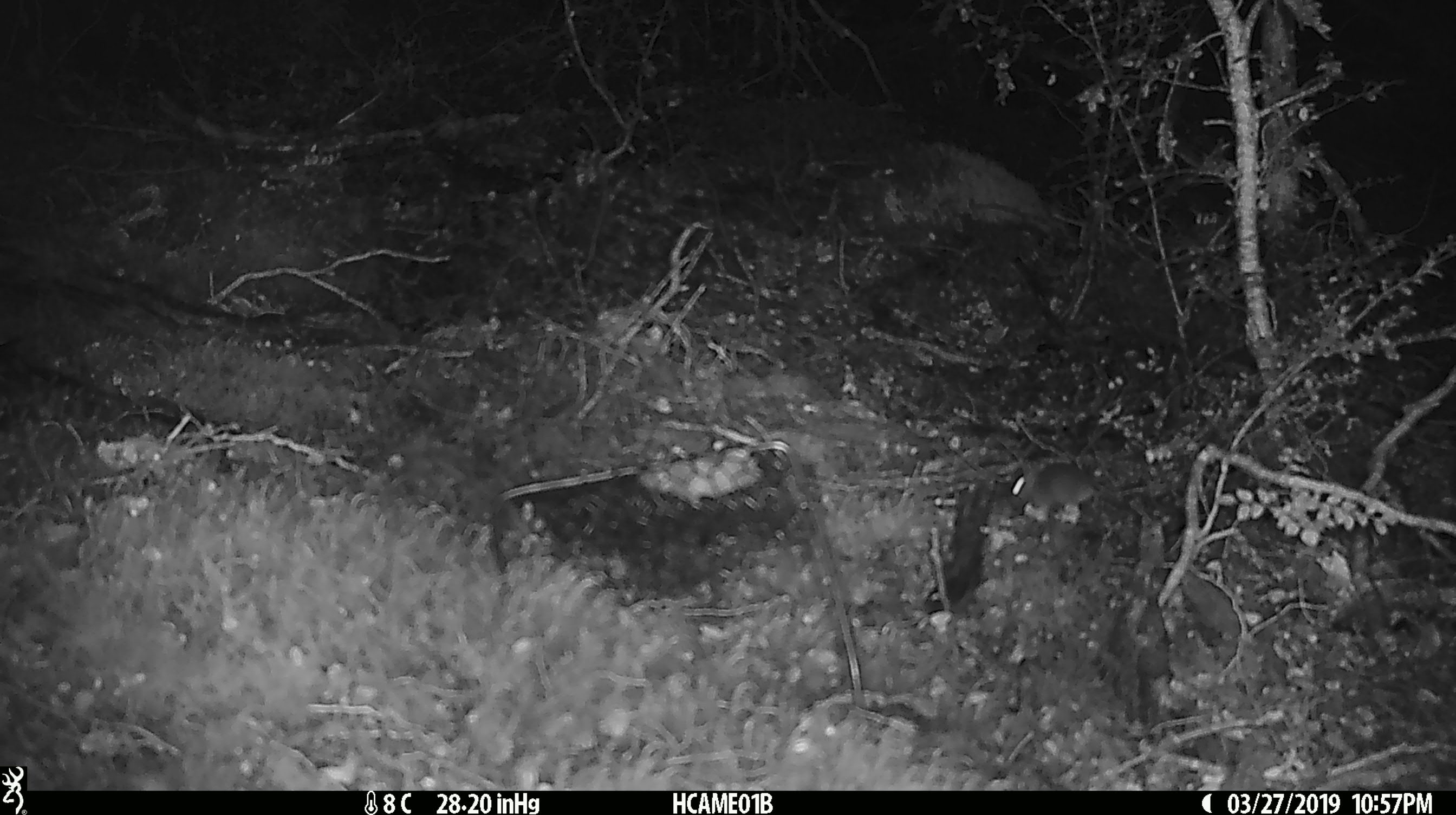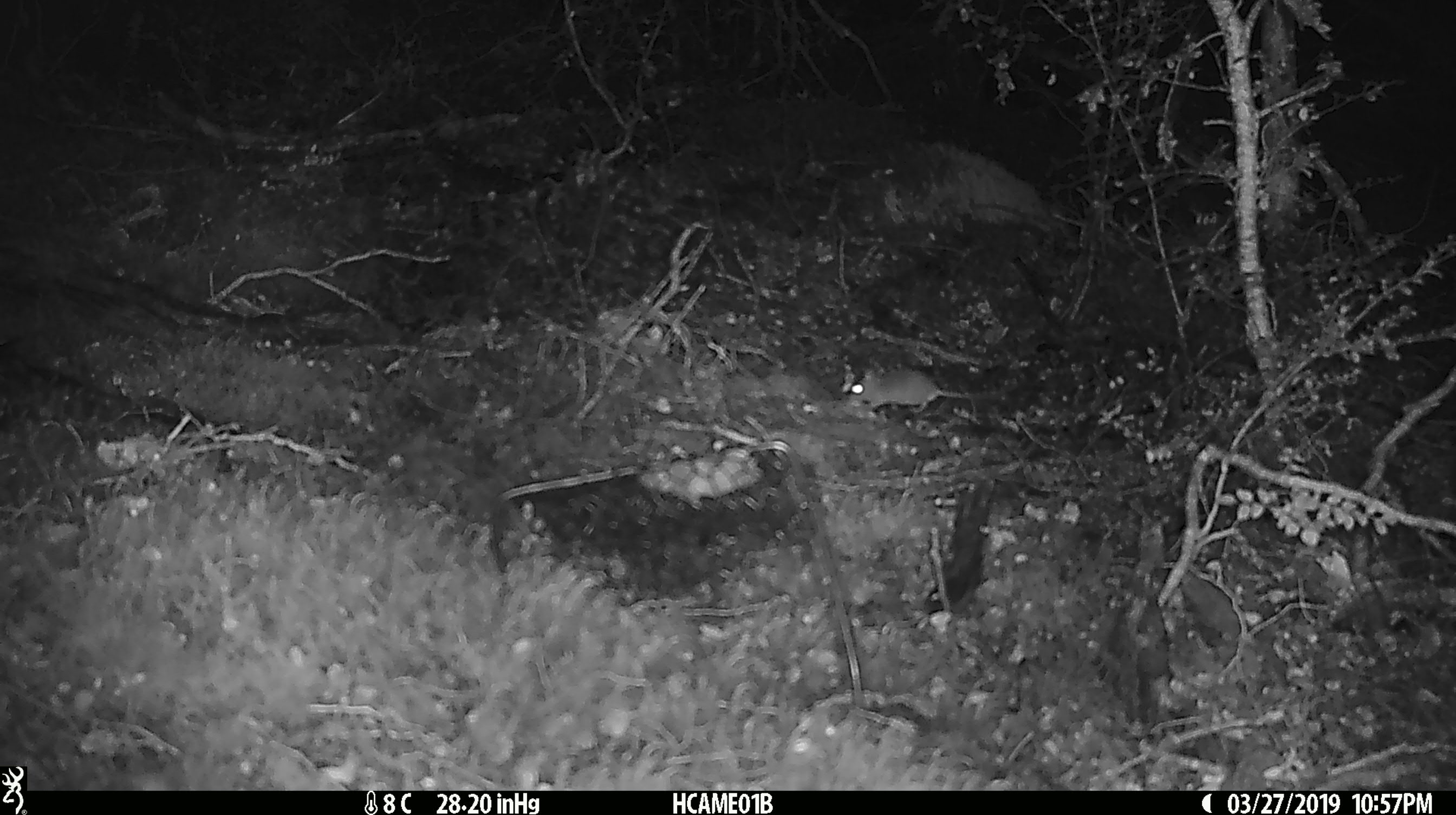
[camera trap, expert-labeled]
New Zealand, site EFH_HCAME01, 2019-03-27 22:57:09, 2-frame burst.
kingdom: Animalia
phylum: Chordata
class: Mammalia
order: Rodentia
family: Muridae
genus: Mus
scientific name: Mus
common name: mouse